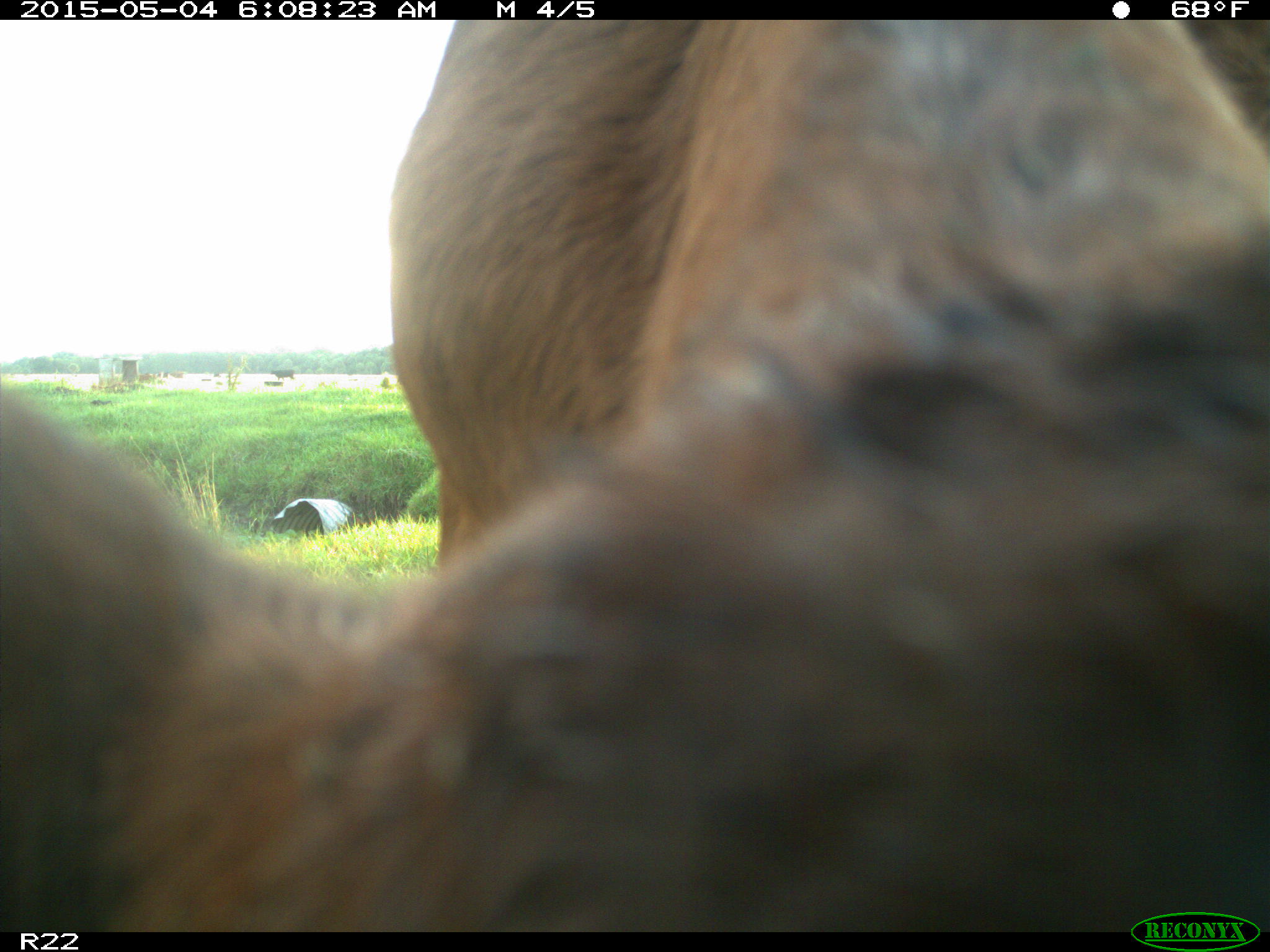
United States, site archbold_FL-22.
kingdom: Animalia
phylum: Chordata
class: Mammalia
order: Artiodactyla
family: Bovidae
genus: Bos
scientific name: Bos taurus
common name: domestic cow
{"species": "Bos taurus (domestic cow)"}